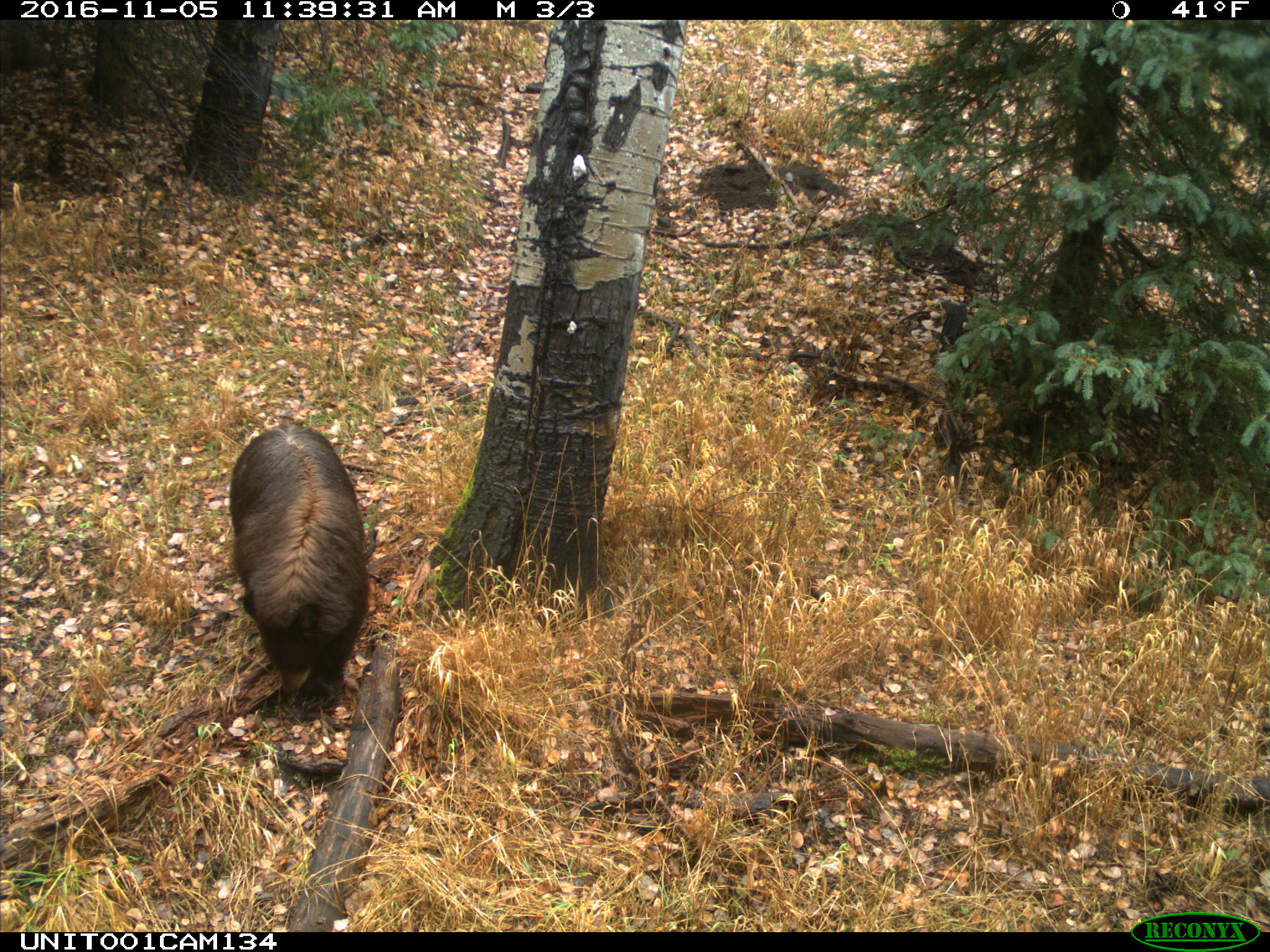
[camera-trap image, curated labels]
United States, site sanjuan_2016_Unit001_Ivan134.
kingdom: Animalia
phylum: Chordata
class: Mammalia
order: Carnivora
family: Ursidae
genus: Ursus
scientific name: Ursus americanus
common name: american black bear